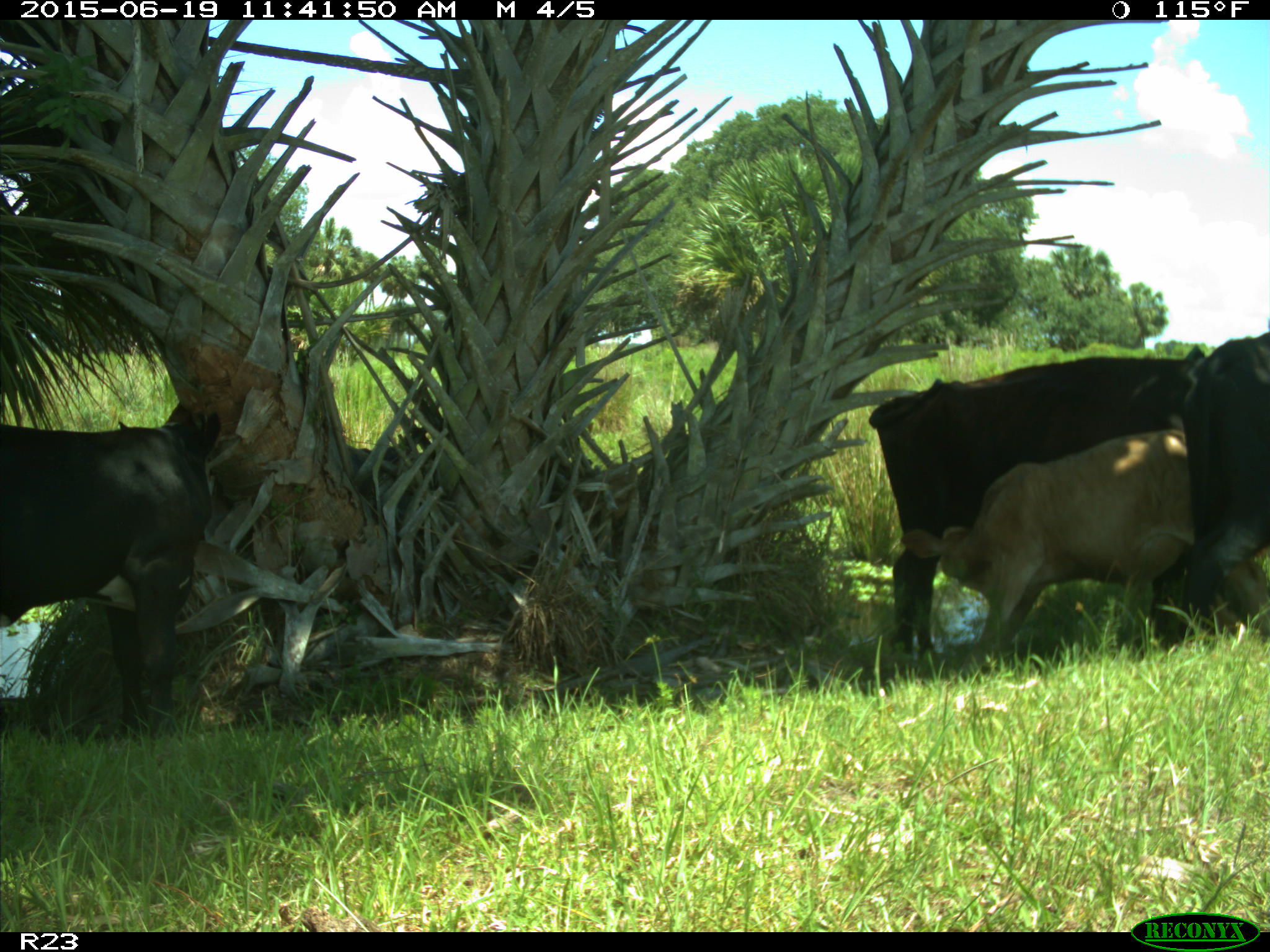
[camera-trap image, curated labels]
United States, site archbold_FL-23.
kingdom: Animalia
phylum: Chordata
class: Mammalia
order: Artiodactyla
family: Bovidae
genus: Bos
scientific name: Bos taurus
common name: domestic cow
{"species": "Bos taurus (domestic cow)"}